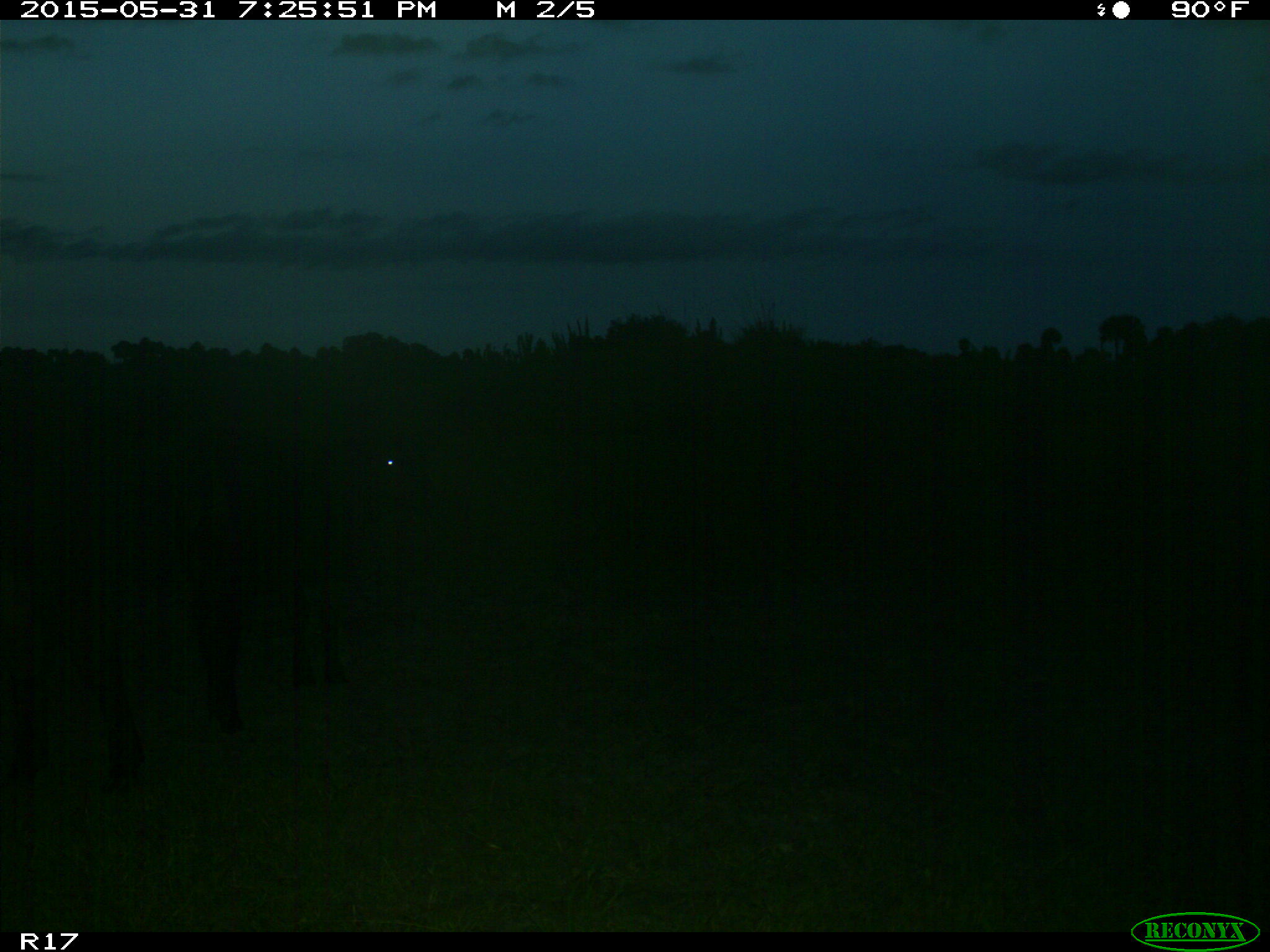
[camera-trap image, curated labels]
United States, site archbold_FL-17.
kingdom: Animalia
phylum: Chordata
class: Mammalia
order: Artiodactyla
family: Bovidae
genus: Bos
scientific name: Bos taurus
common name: domestic cow